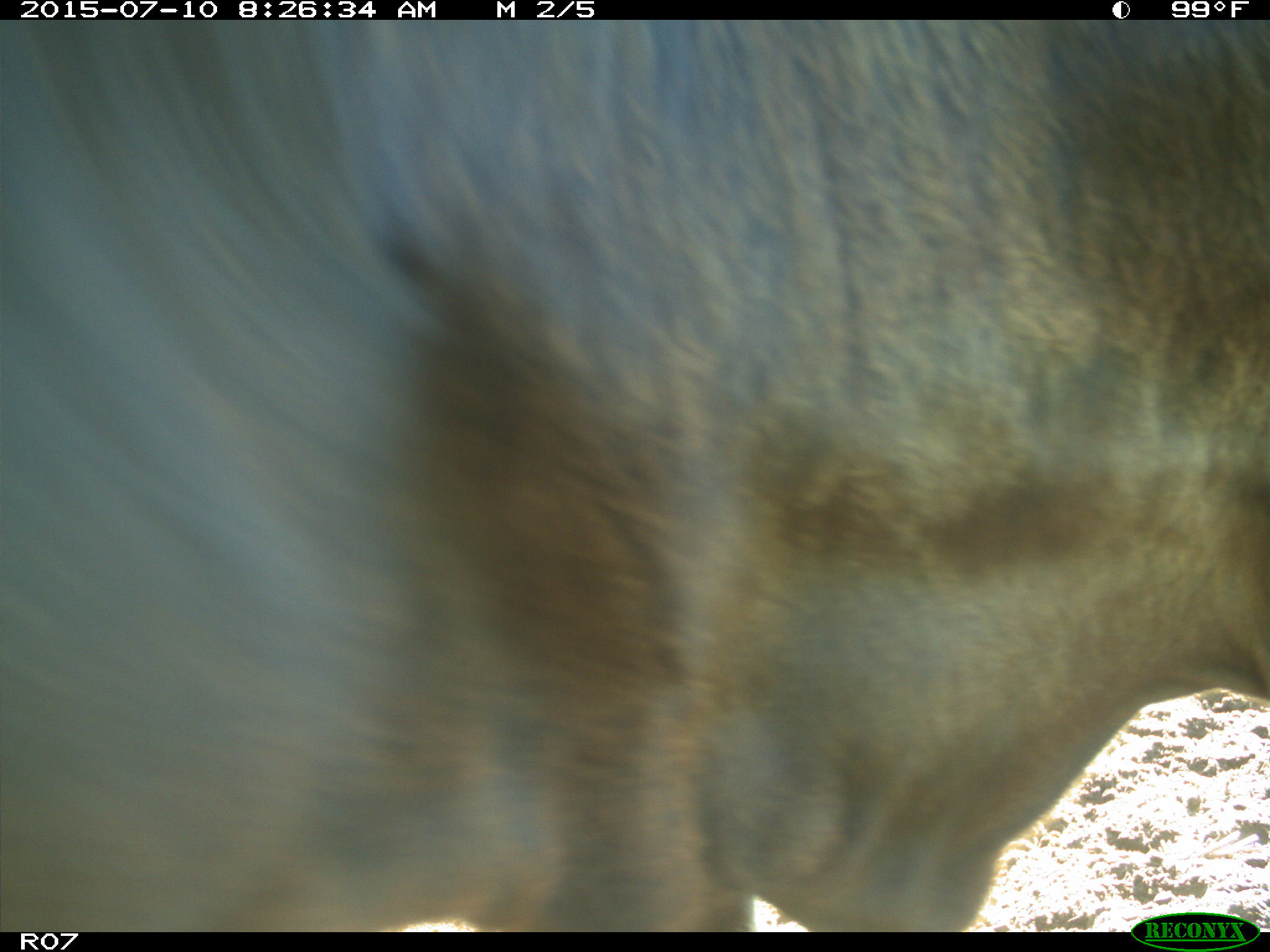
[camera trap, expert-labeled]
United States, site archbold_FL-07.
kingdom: Animalia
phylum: Chordata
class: Mammalia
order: Artiodactyla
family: Bovidae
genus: Bos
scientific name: Bos taurus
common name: domestic cow